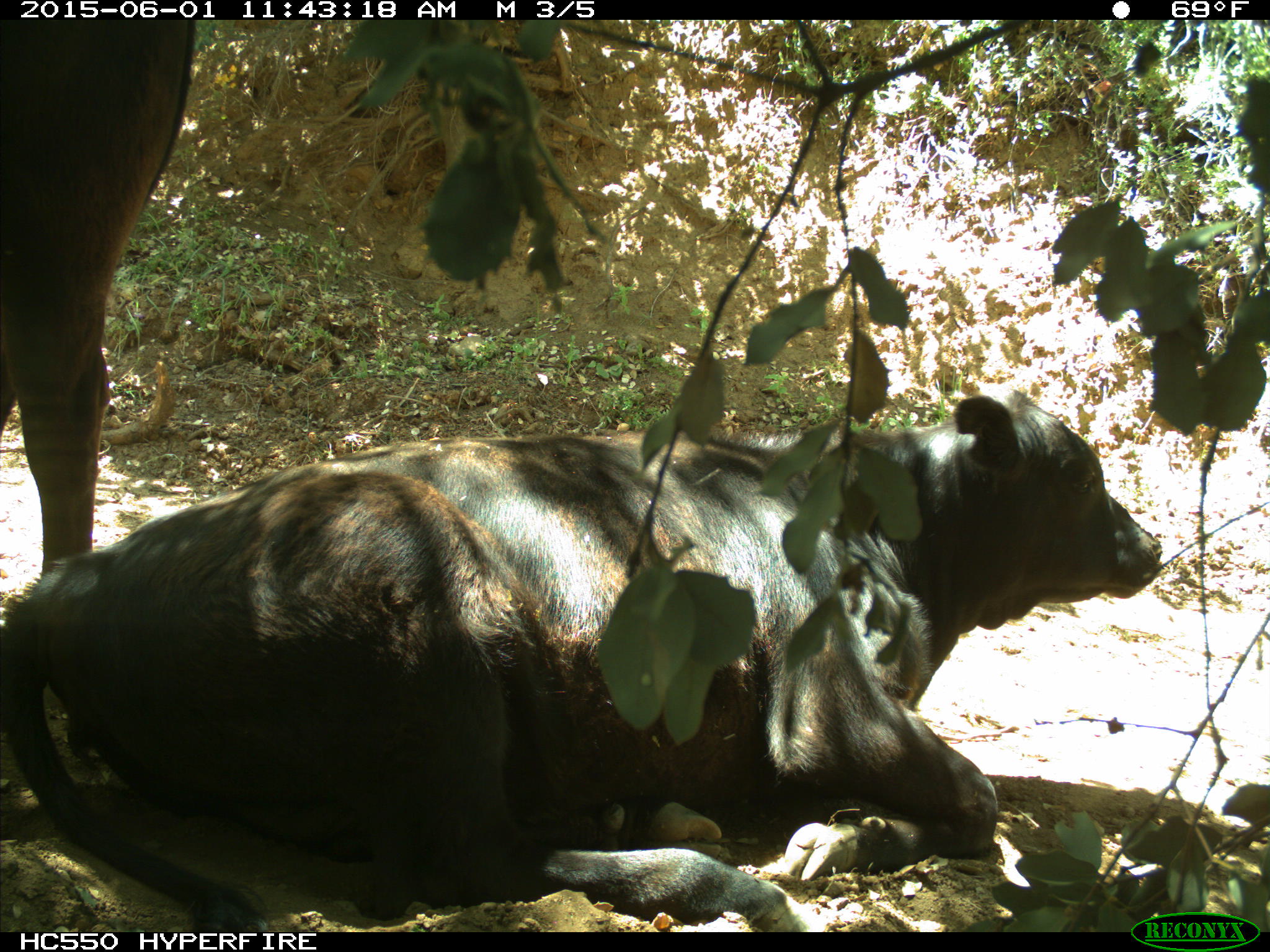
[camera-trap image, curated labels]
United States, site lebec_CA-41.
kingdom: Animalia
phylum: Chordata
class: Mammalia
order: Artiodactyla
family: Bovidae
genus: Bos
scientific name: Bos taurus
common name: domestic cow